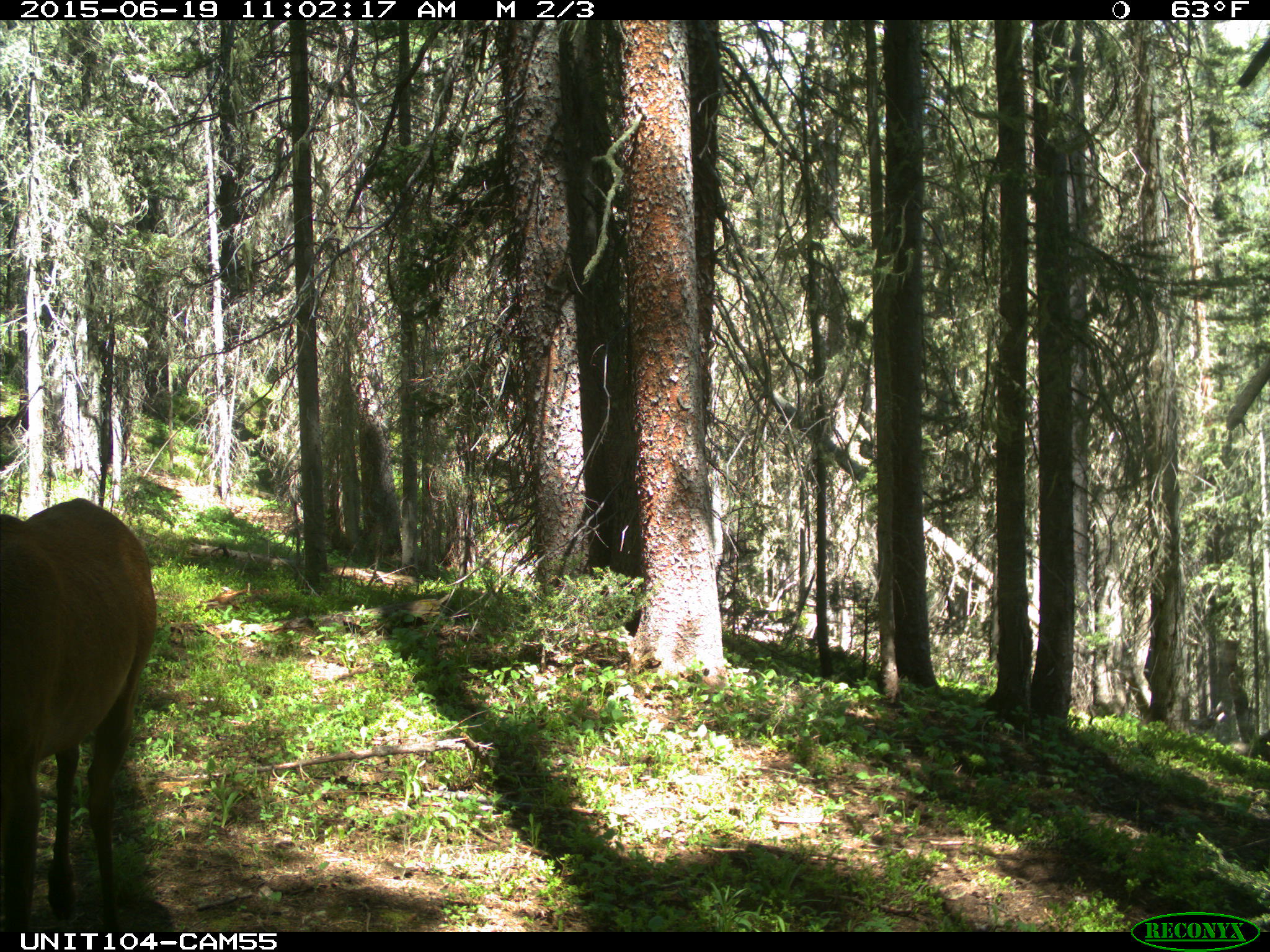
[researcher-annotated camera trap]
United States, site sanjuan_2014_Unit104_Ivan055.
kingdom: Animalia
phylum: Chordata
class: Mammalia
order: Artiodactyla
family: Cervidae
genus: Cervus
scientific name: Cervus elaphus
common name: red deer